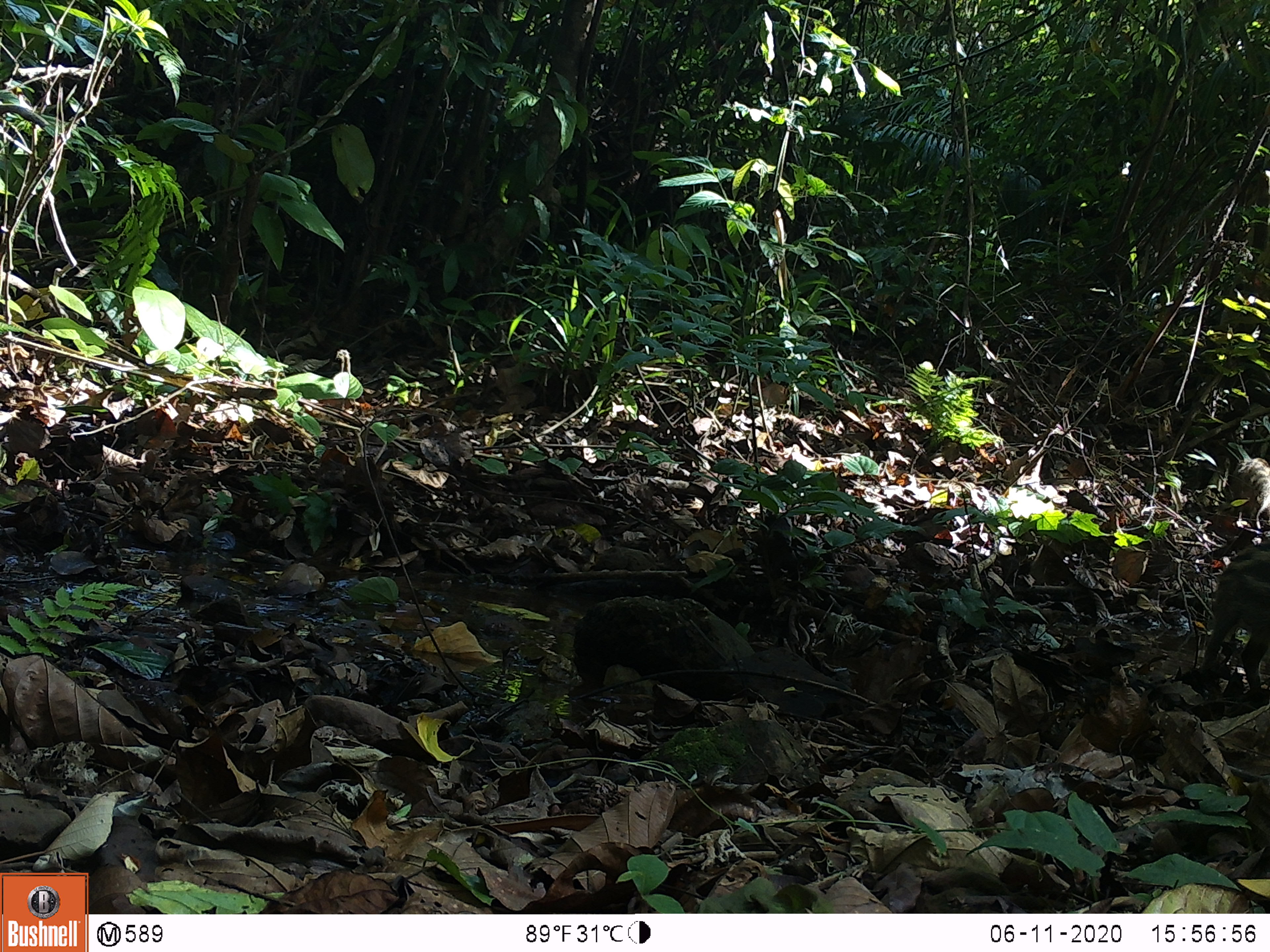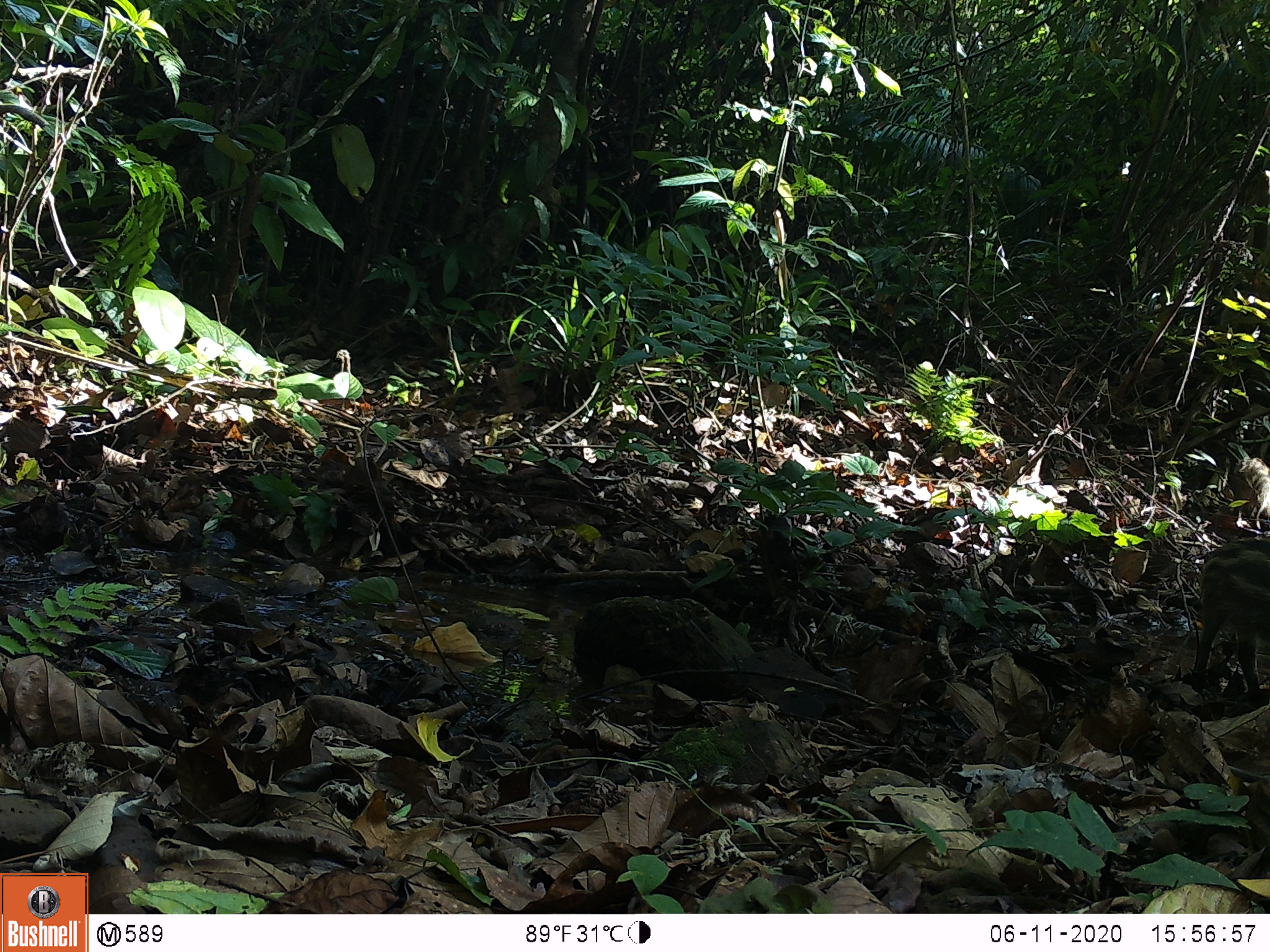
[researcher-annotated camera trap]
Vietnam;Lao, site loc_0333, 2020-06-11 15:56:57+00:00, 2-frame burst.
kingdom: Animalia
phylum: Chordata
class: Mammalia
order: Artiodactyla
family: Suidae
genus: Sus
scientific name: Sus scrofa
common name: eurasian wild pig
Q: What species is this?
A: Eurasian wild pig (Sus scrofa).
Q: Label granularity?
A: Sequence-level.